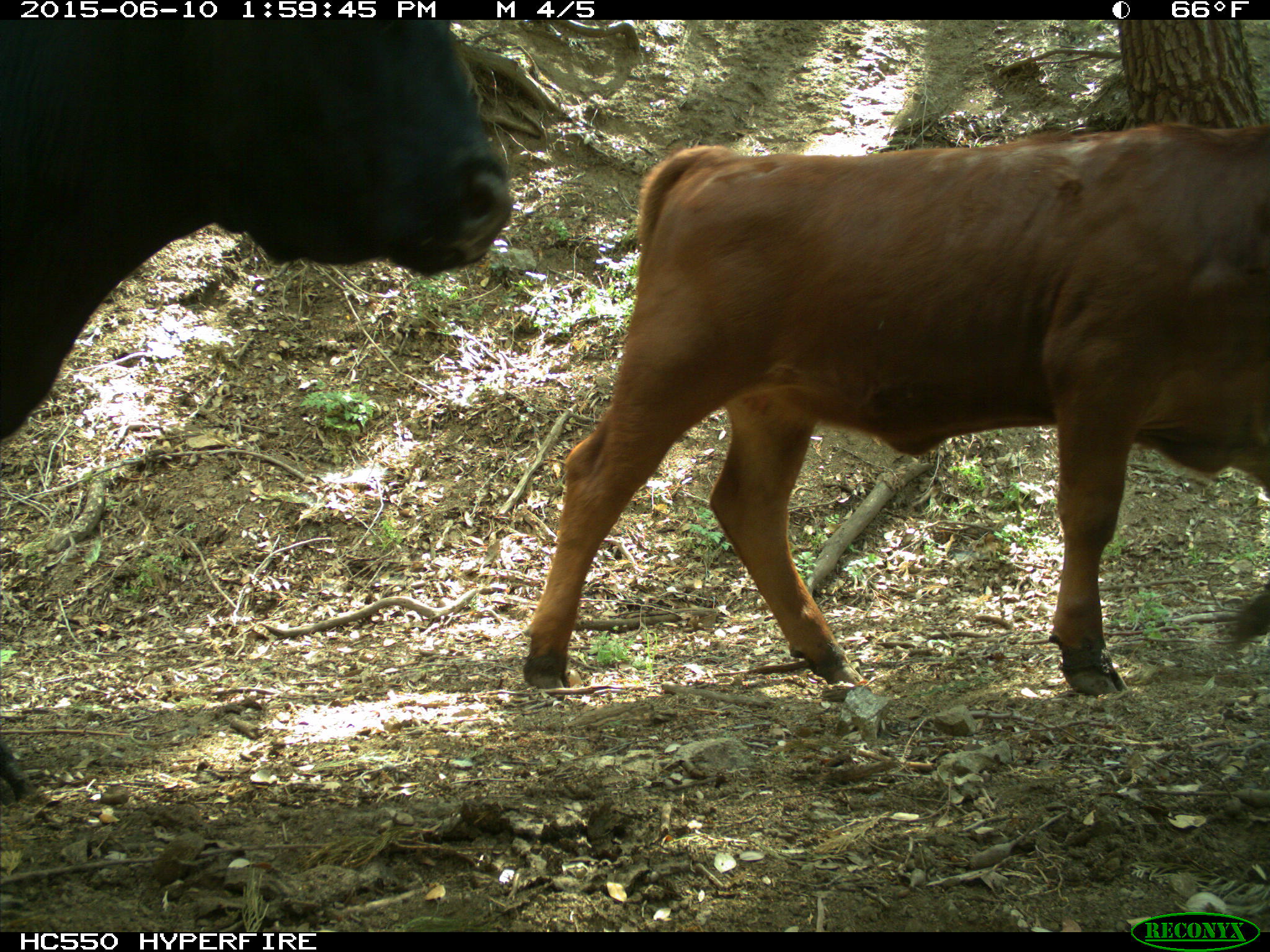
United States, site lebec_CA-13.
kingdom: Animalia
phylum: Chordata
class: Mammalia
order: Artiodactyla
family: Bovidae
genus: Bos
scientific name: Bos taurus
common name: domestic cow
Bos taurus (domestic cow).